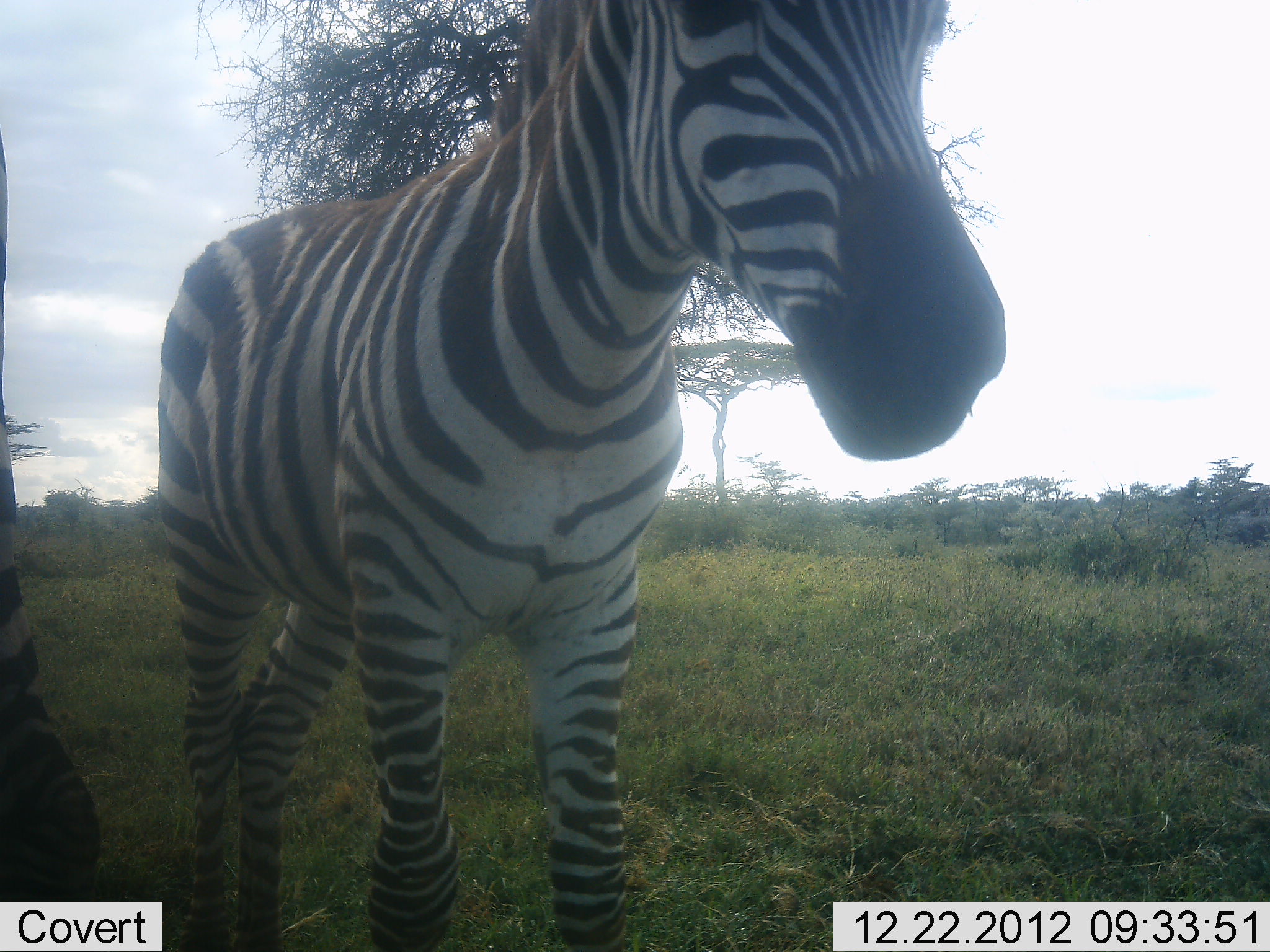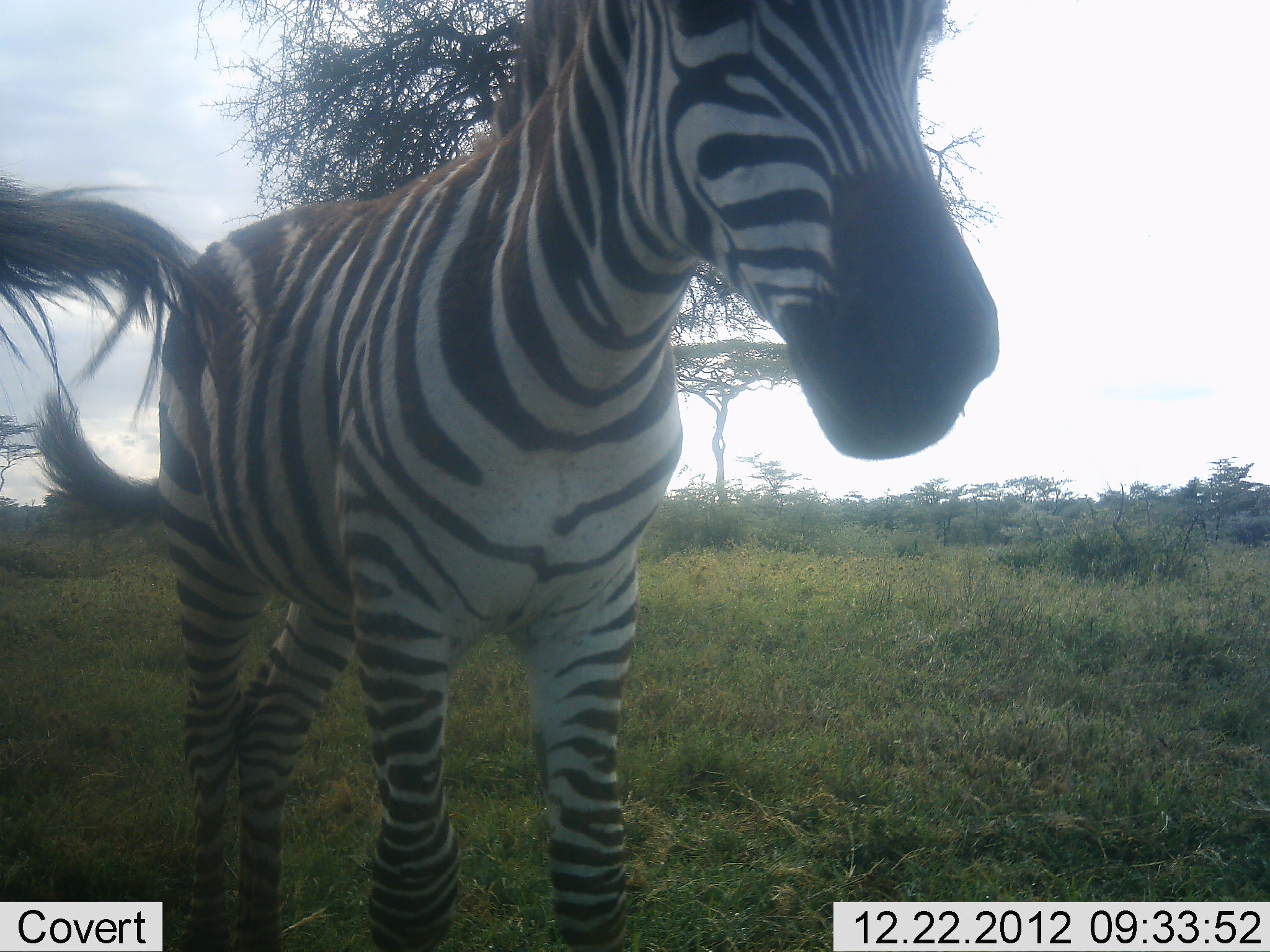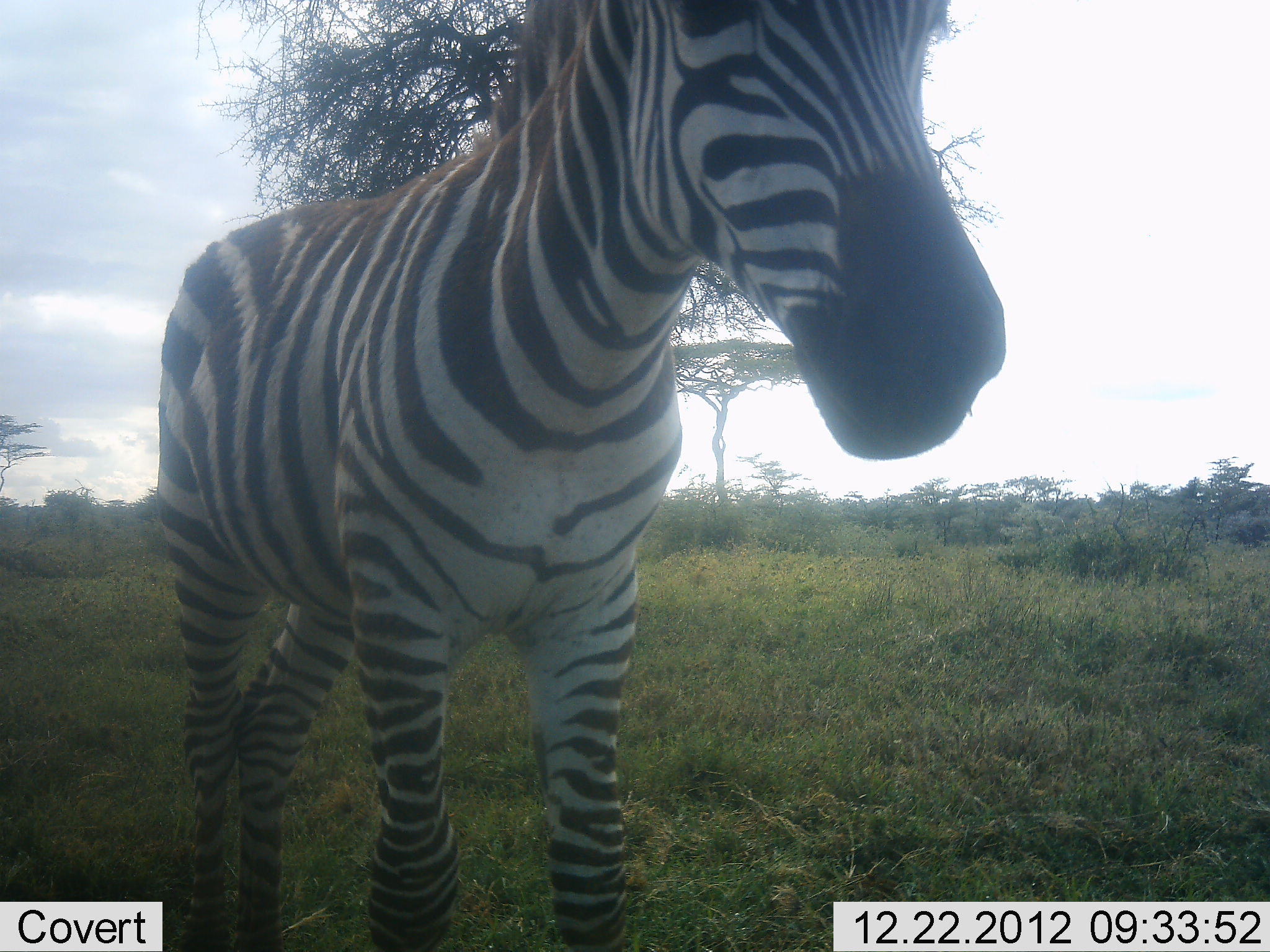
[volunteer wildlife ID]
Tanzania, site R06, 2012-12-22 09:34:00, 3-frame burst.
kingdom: Animalia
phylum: Chordata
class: Mammalia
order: Perissodactyla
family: Equidae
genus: Equus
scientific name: Equus quagga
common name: plains zebra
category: zebra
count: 2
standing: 83%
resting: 0%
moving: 17%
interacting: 17%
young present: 3%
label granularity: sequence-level